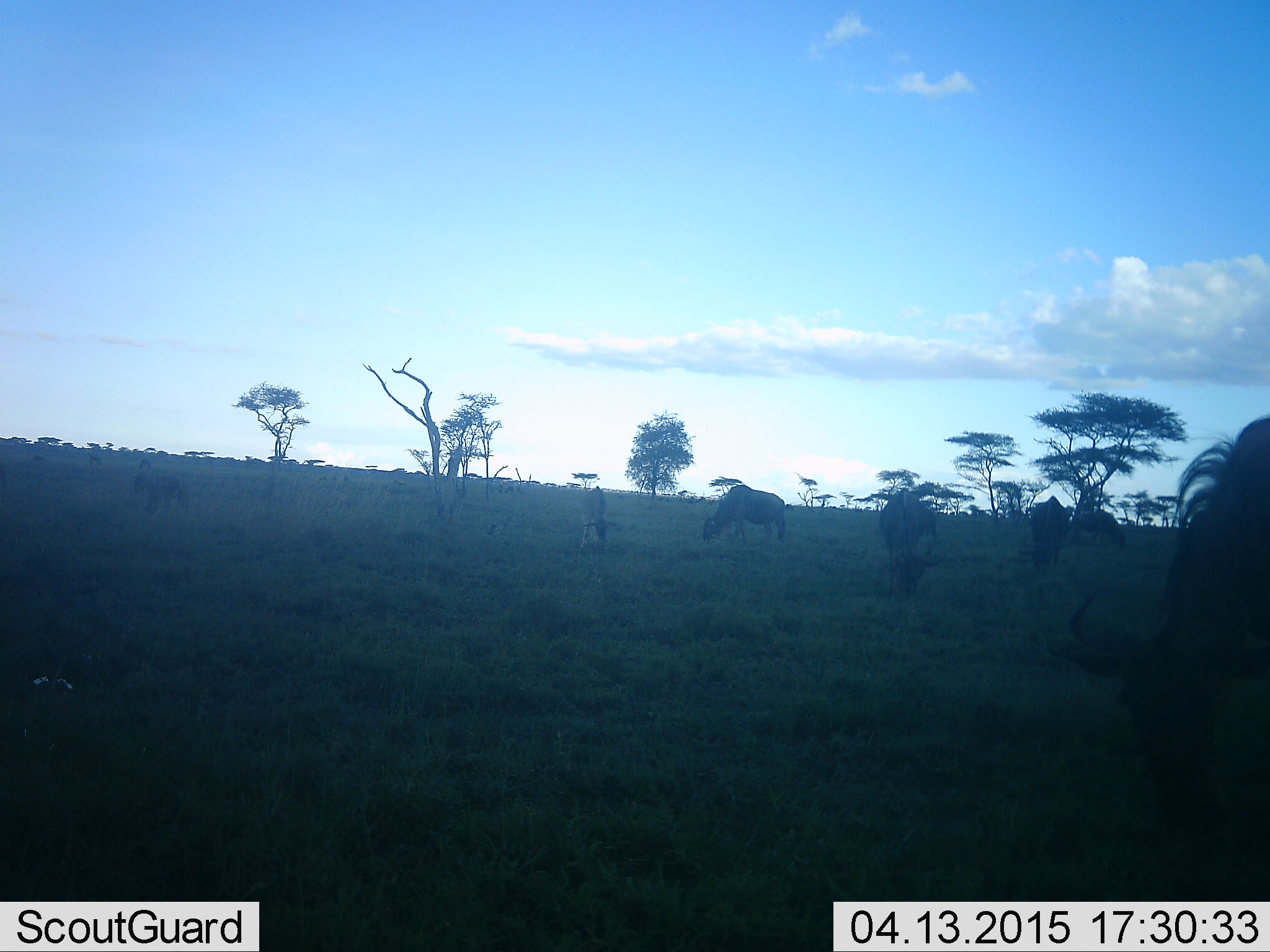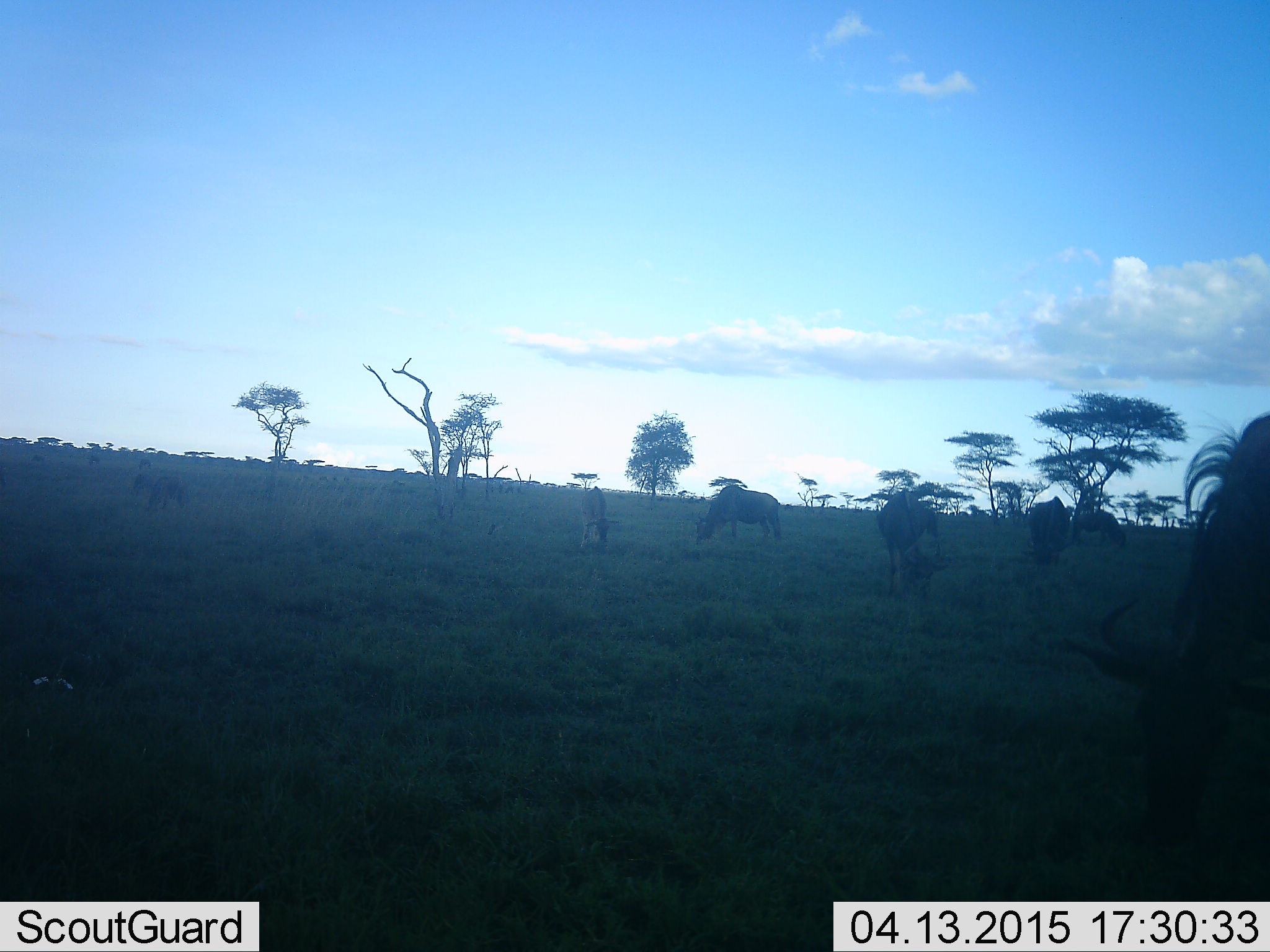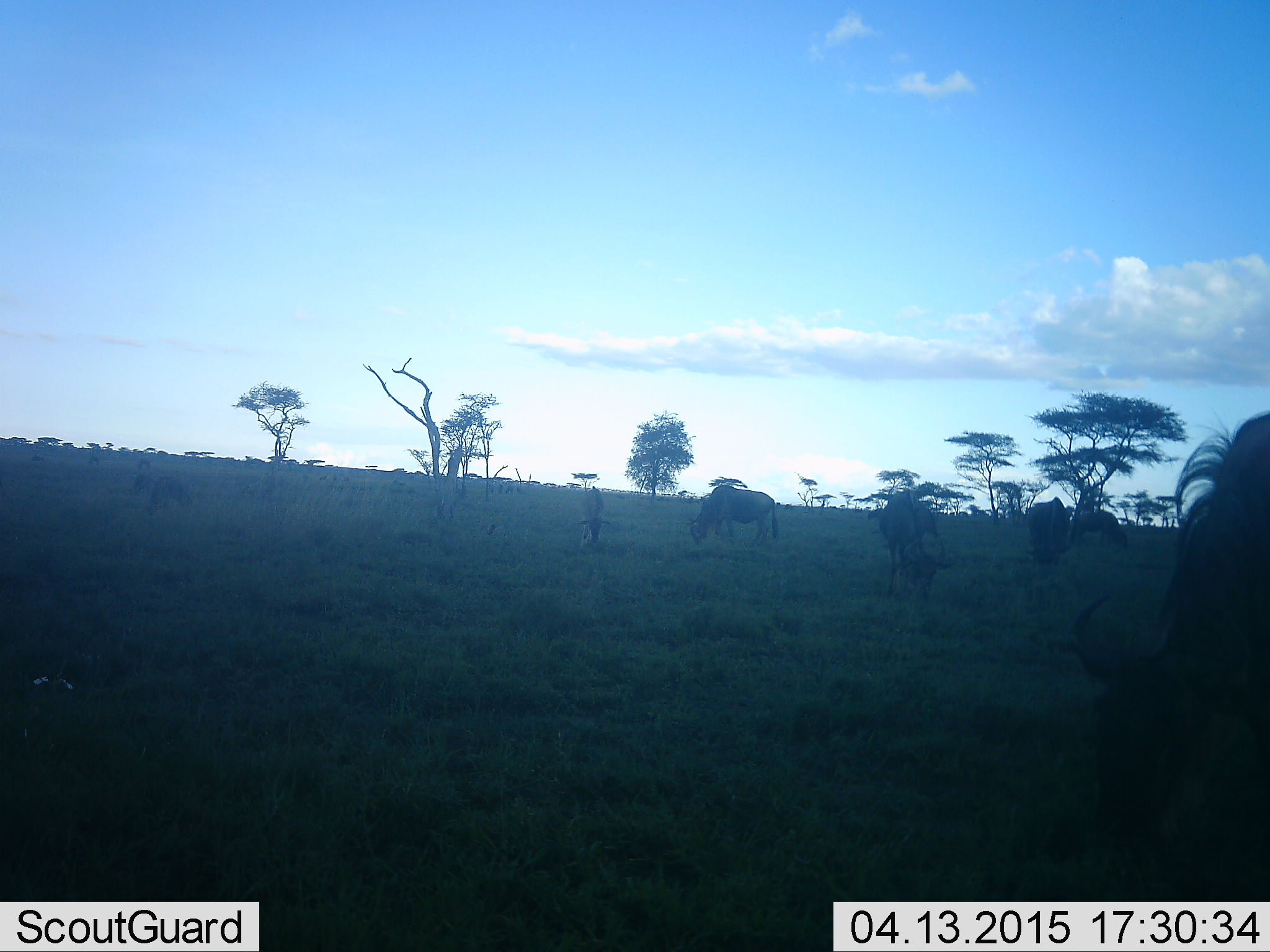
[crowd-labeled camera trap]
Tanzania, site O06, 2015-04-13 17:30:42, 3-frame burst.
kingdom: Animalia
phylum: Chordata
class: Mammalia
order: Artiodactyla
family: Bovidae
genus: Connochaetes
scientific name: Connochaetes taurinus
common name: blue wildebeest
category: wildebeest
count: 6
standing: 20%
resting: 0%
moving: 10%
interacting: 0%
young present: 30%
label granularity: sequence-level